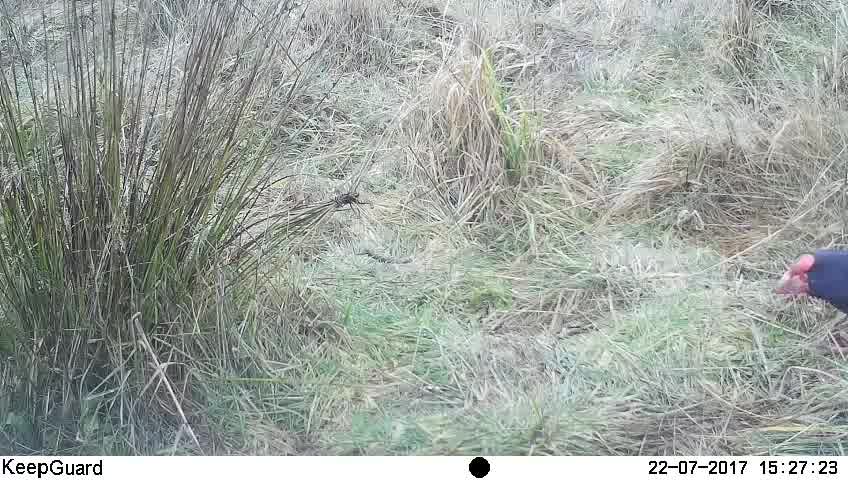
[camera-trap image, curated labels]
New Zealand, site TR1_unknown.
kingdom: Animalia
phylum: Chordata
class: Aves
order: Gruiformes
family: Rallidae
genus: Porphyrio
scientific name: Porphyrio mantelli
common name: takahe